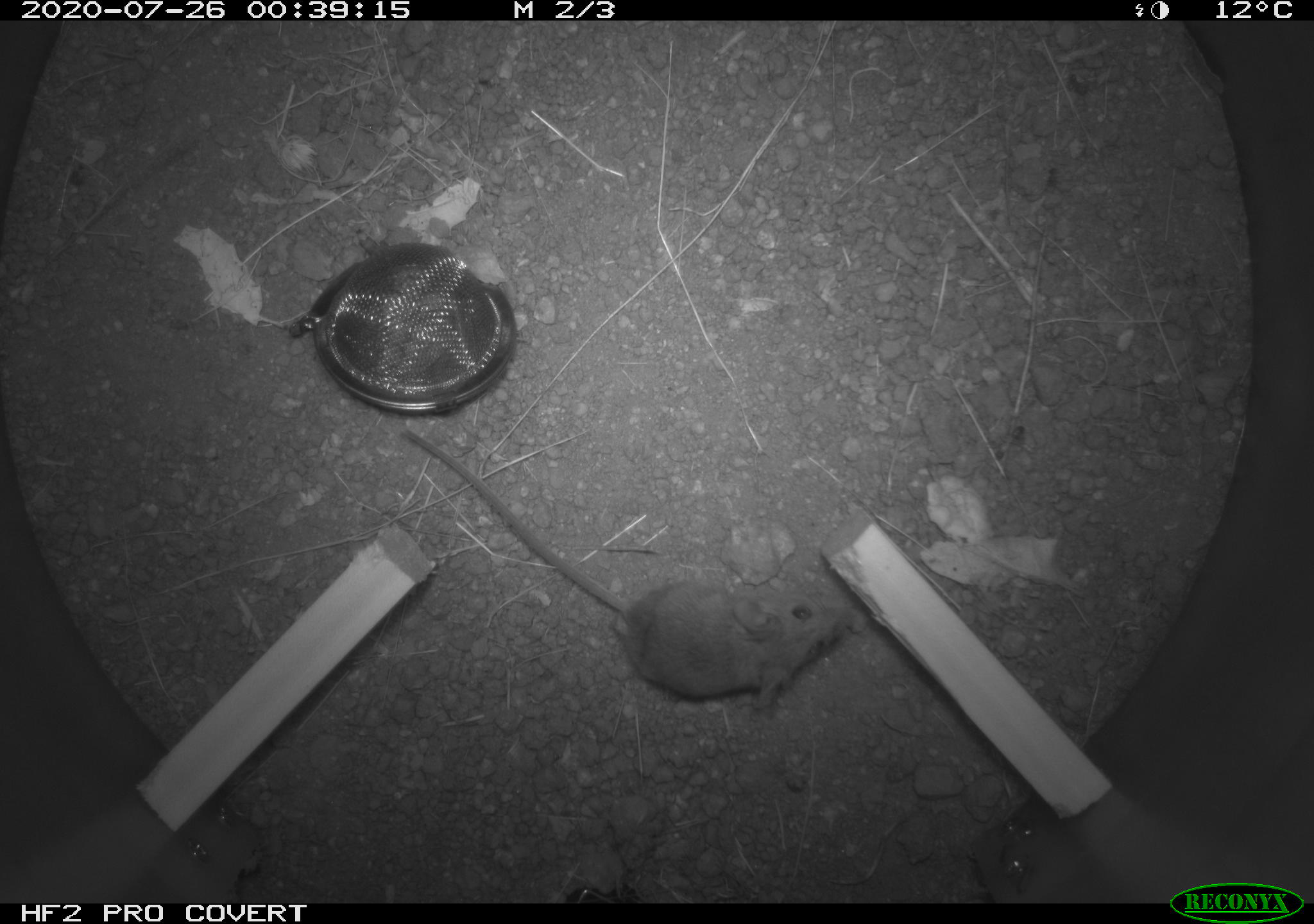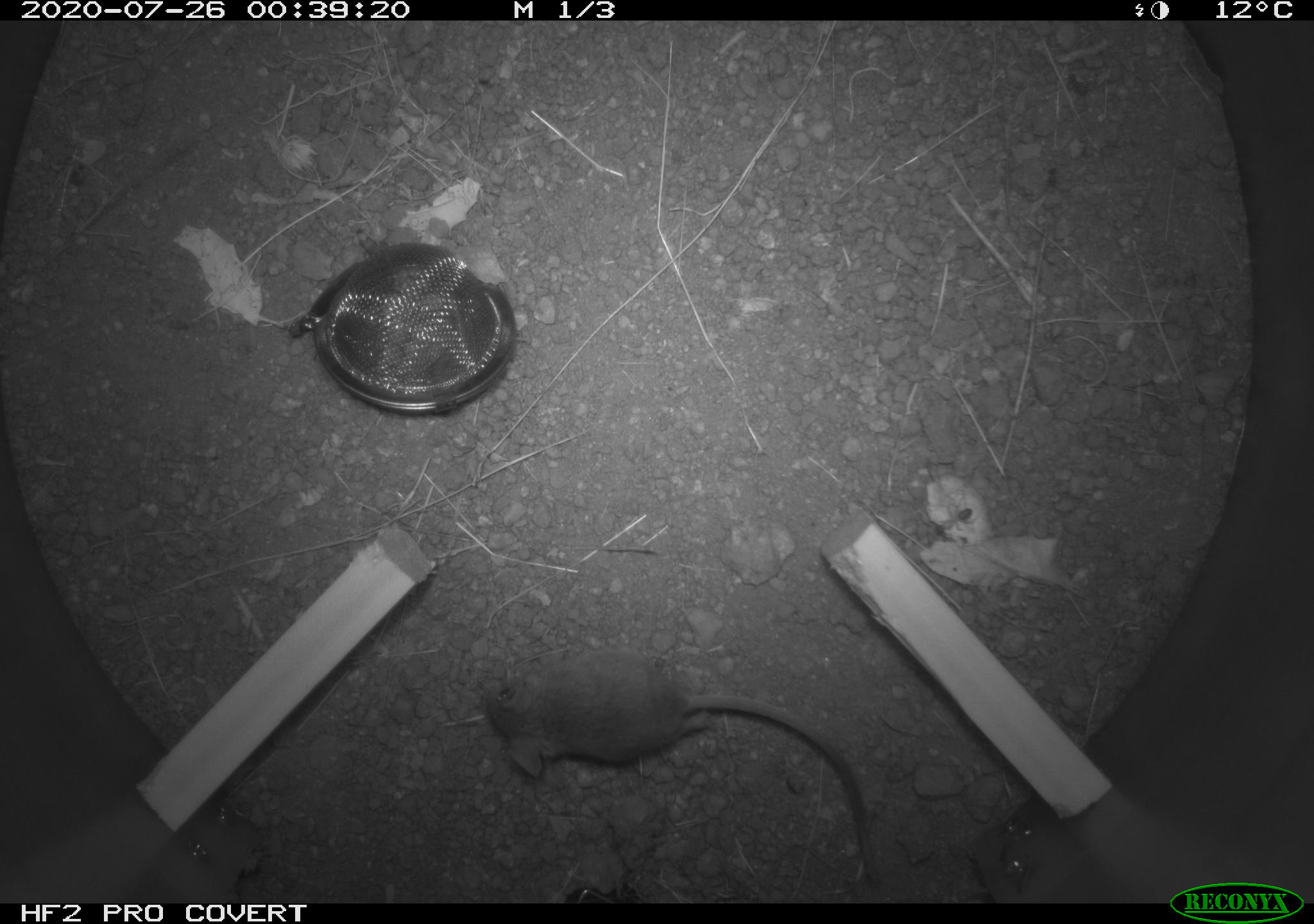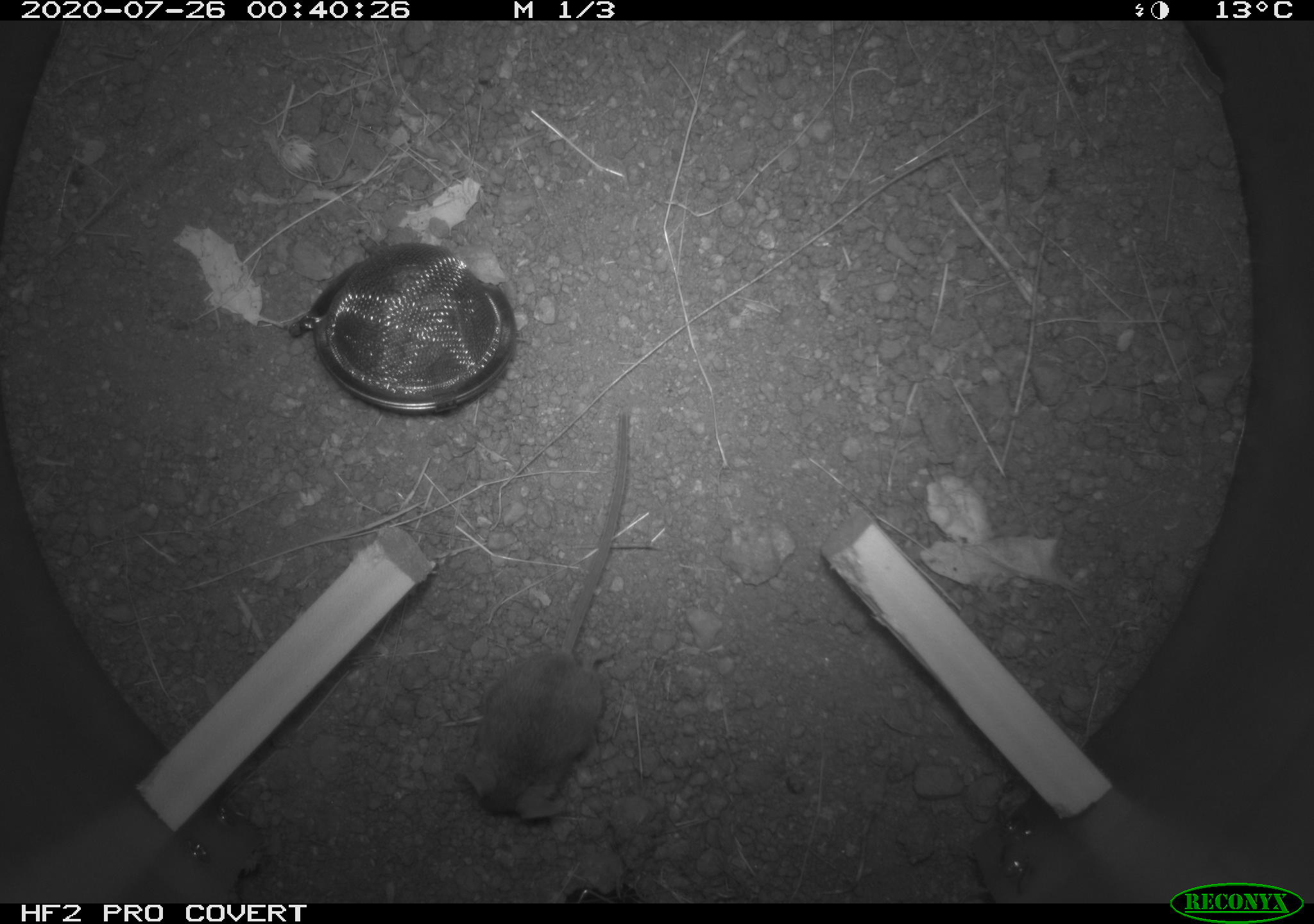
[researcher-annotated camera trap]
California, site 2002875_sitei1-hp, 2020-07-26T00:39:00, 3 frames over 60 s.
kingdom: Animalia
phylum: Chordata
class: Mammalia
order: Rodentia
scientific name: Rodentia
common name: rodent